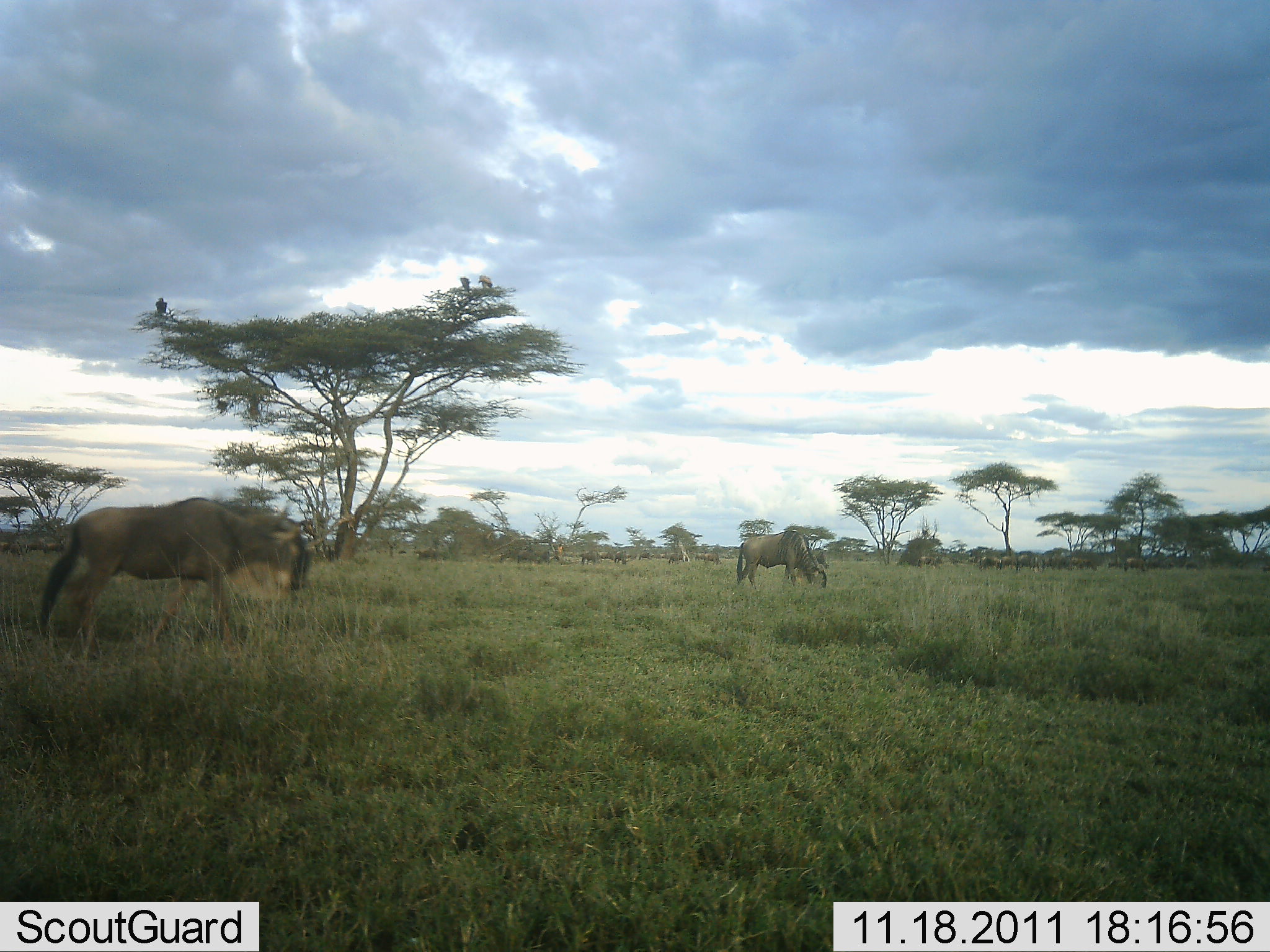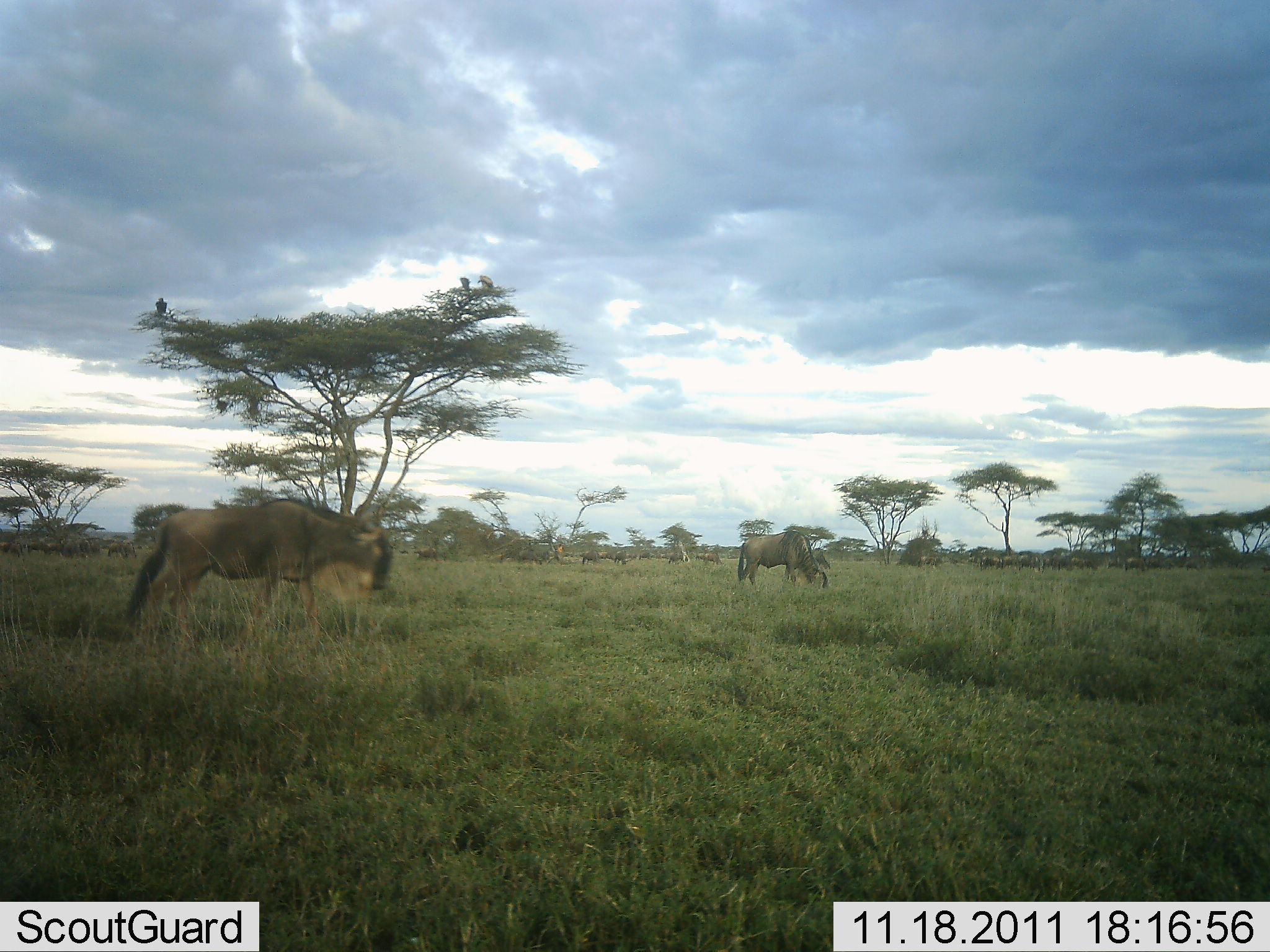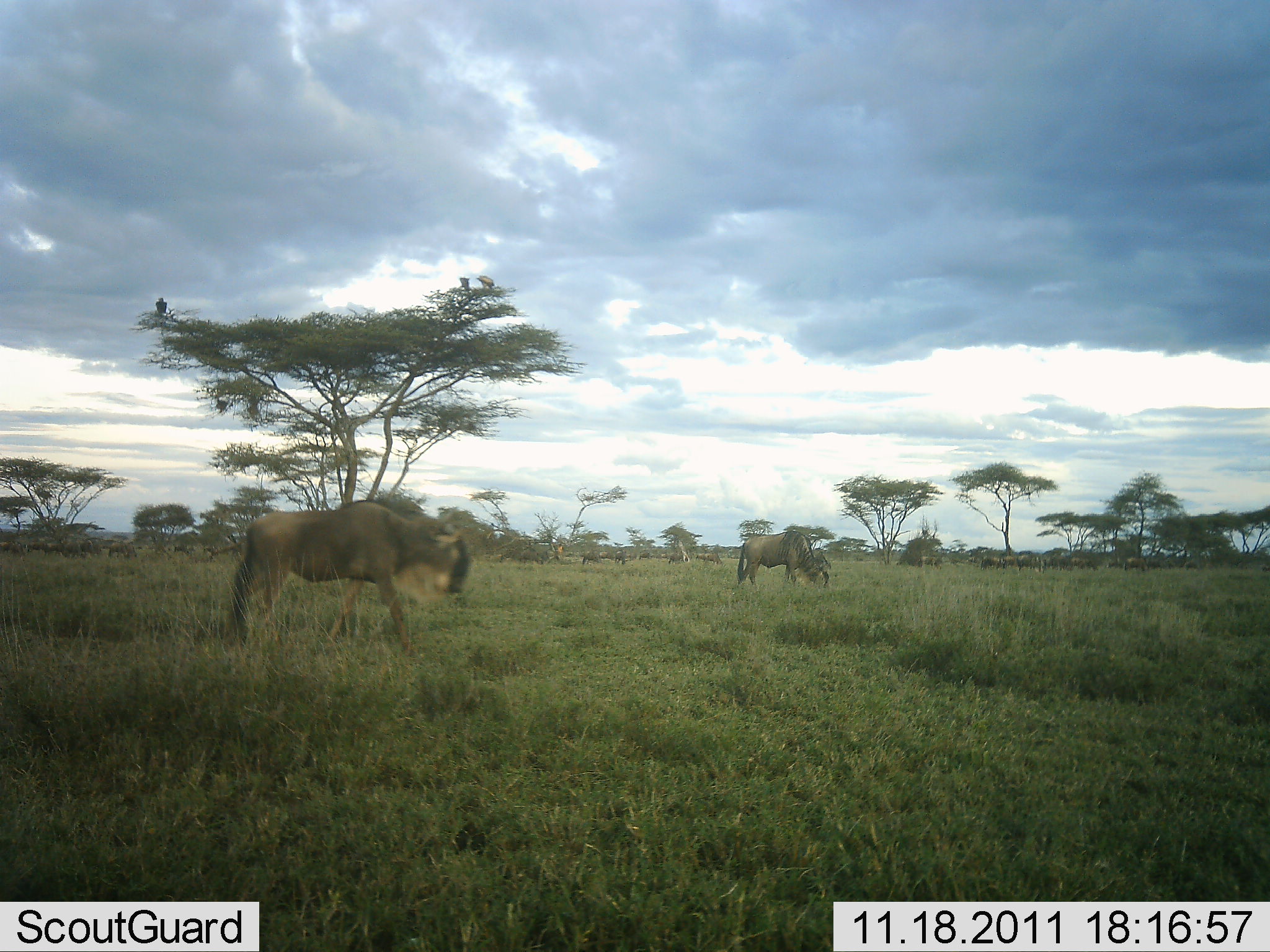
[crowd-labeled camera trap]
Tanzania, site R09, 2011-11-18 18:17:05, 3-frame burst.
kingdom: Animalia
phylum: Chordata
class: Mammalia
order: Artiodactyla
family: Bovidae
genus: Connochaetes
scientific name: Connochaetes taurinus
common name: blue wildebeest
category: wildebeest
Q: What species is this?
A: Wildebeest (blue wildebeest) (Connochaetes taurinus).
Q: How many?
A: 2.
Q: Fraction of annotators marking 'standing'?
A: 42%.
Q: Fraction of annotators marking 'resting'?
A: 0%.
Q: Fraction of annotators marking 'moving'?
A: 58%.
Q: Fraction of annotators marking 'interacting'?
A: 0%.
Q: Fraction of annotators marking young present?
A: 0%.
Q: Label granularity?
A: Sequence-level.